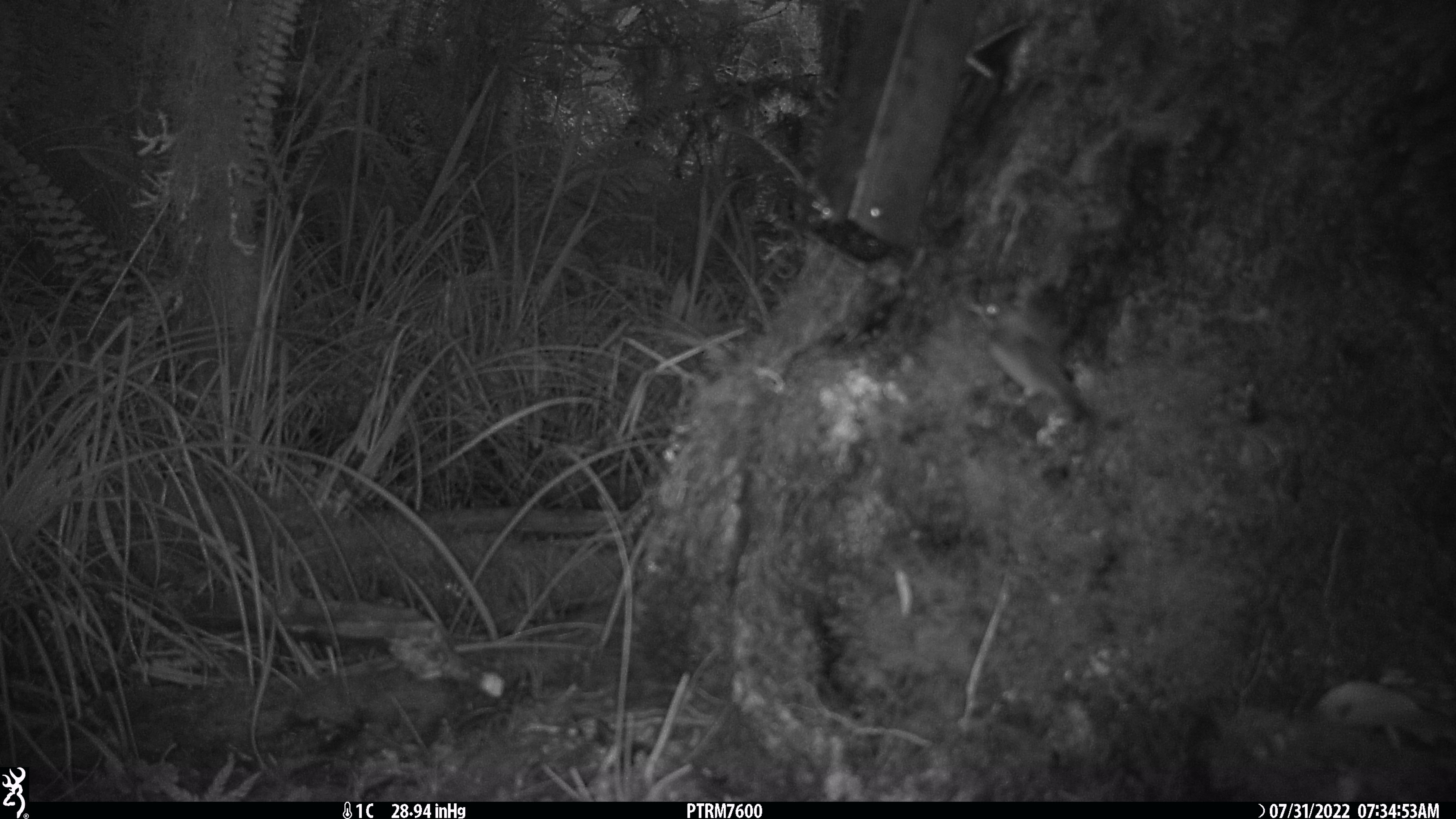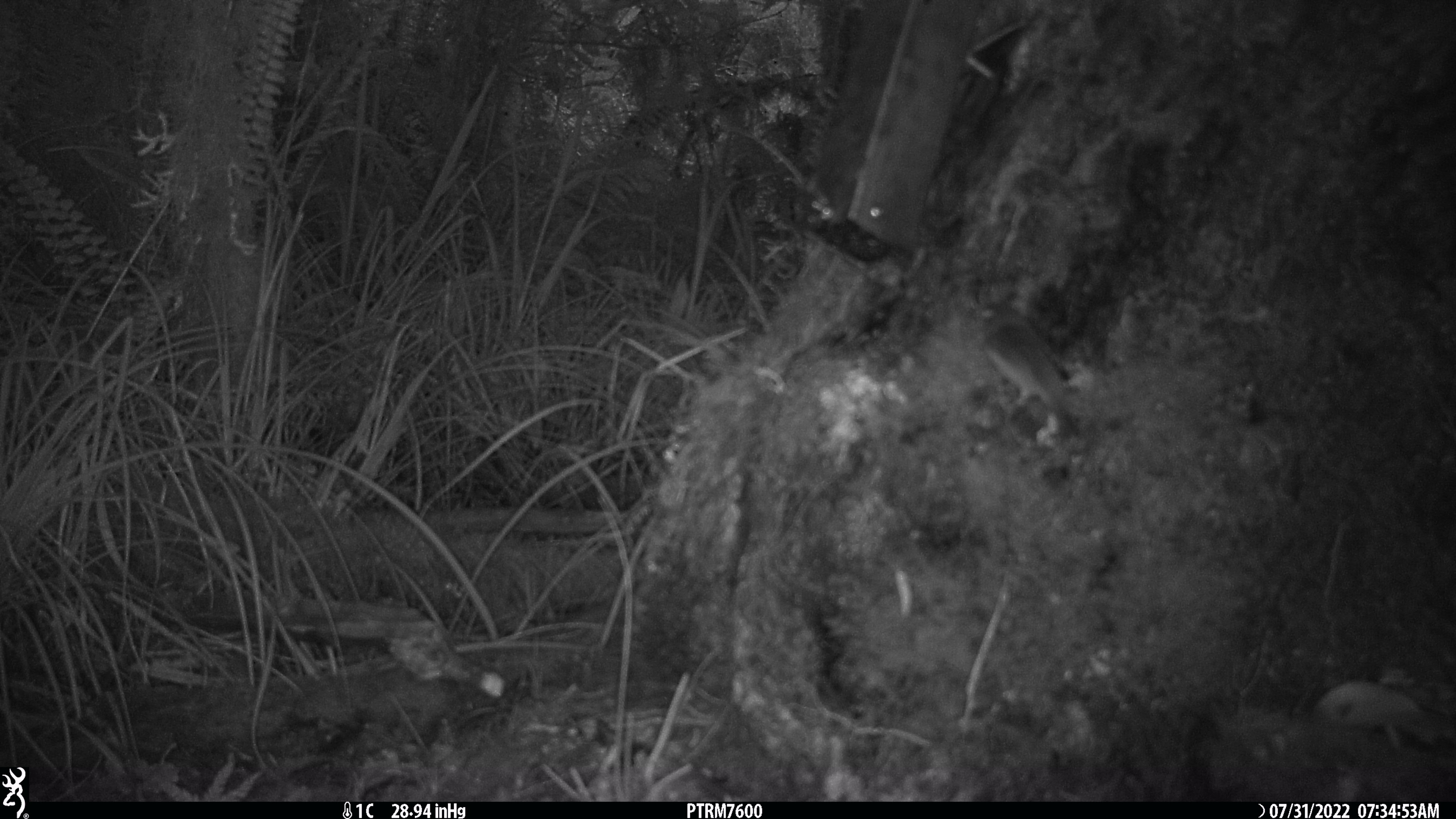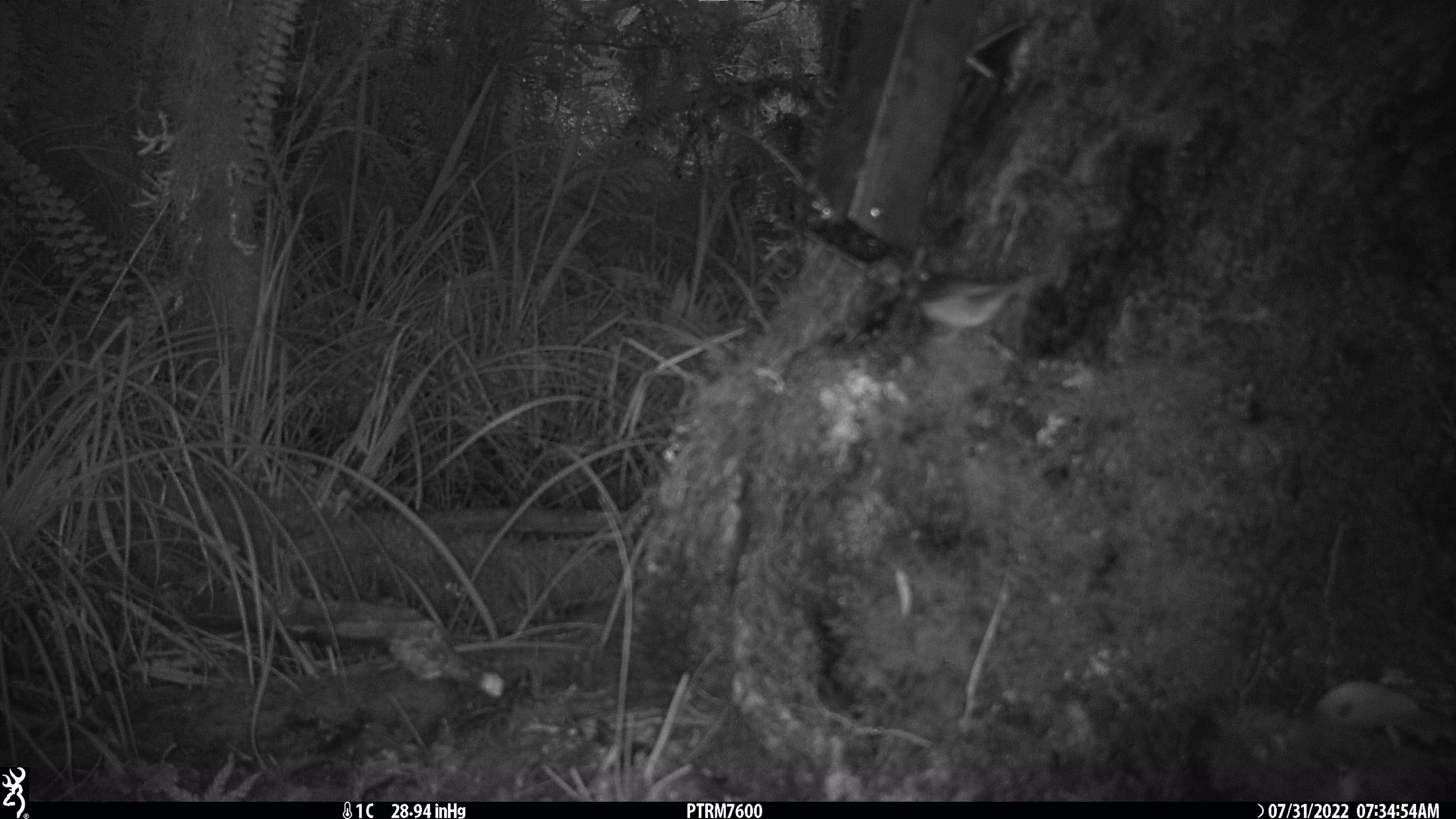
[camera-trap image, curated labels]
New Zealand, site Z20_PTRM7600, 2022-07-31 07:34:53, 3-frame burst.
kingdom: Animalia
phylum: Chordata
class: Aves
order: Passeriformes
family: Zosteropidae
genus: Zosterops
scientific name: Zosterops lateralis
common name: silvereye